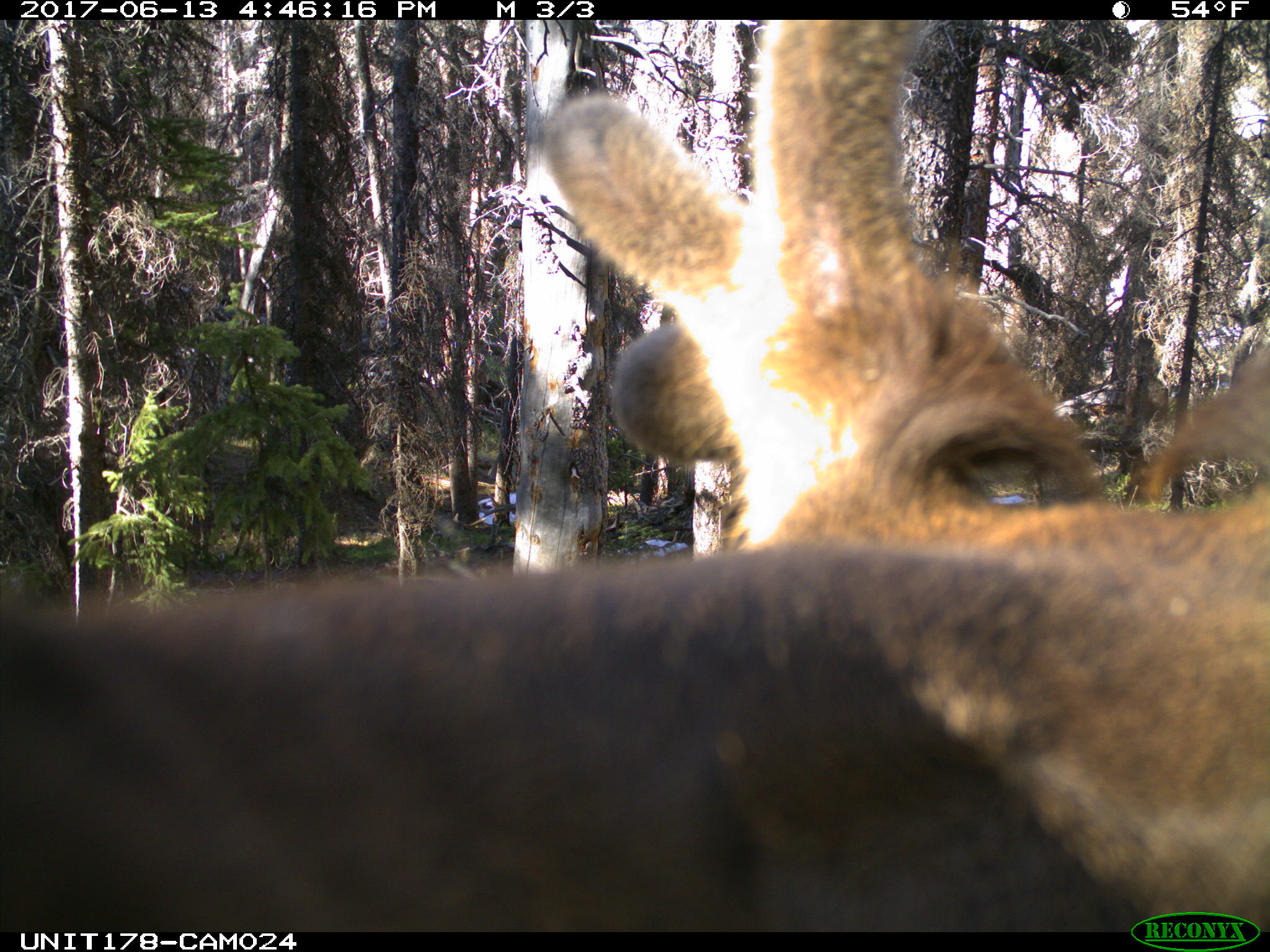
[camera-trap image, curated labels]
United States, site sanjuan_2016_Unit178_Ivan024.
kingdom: Animalia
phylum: Chordata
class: Mammalia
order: Artiodactyla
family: Cervidae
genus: Cervus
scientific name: Cervus elaphus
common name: red deer